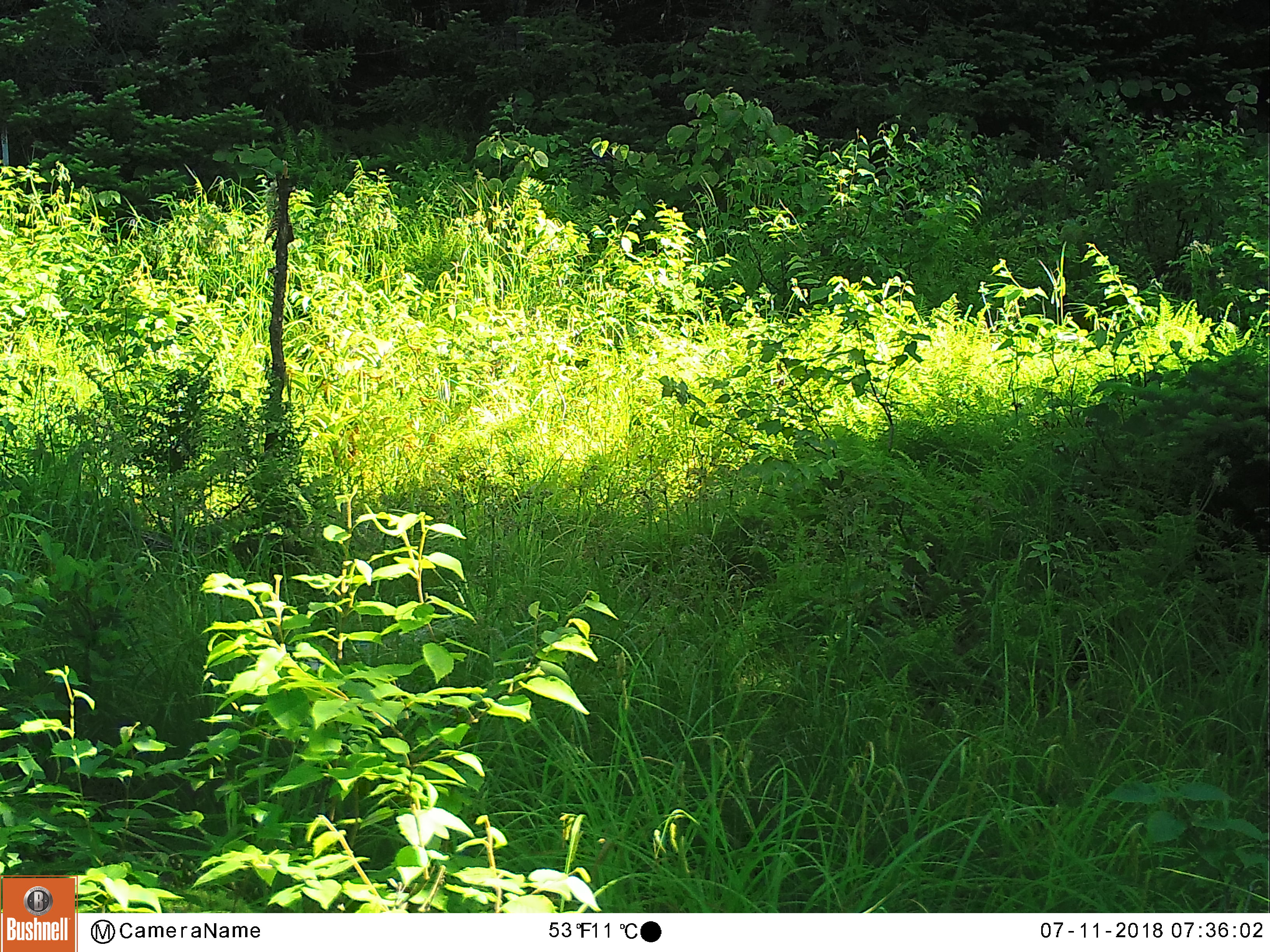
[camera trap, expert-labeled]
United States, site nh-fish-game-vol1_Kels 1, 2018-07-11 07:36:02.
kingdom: Animalia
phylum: Chordata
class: Mammalia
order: Artiodactyla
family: Cervidae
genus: Alces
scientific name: Alces alces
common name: moose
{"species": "moose (Alces alces)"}